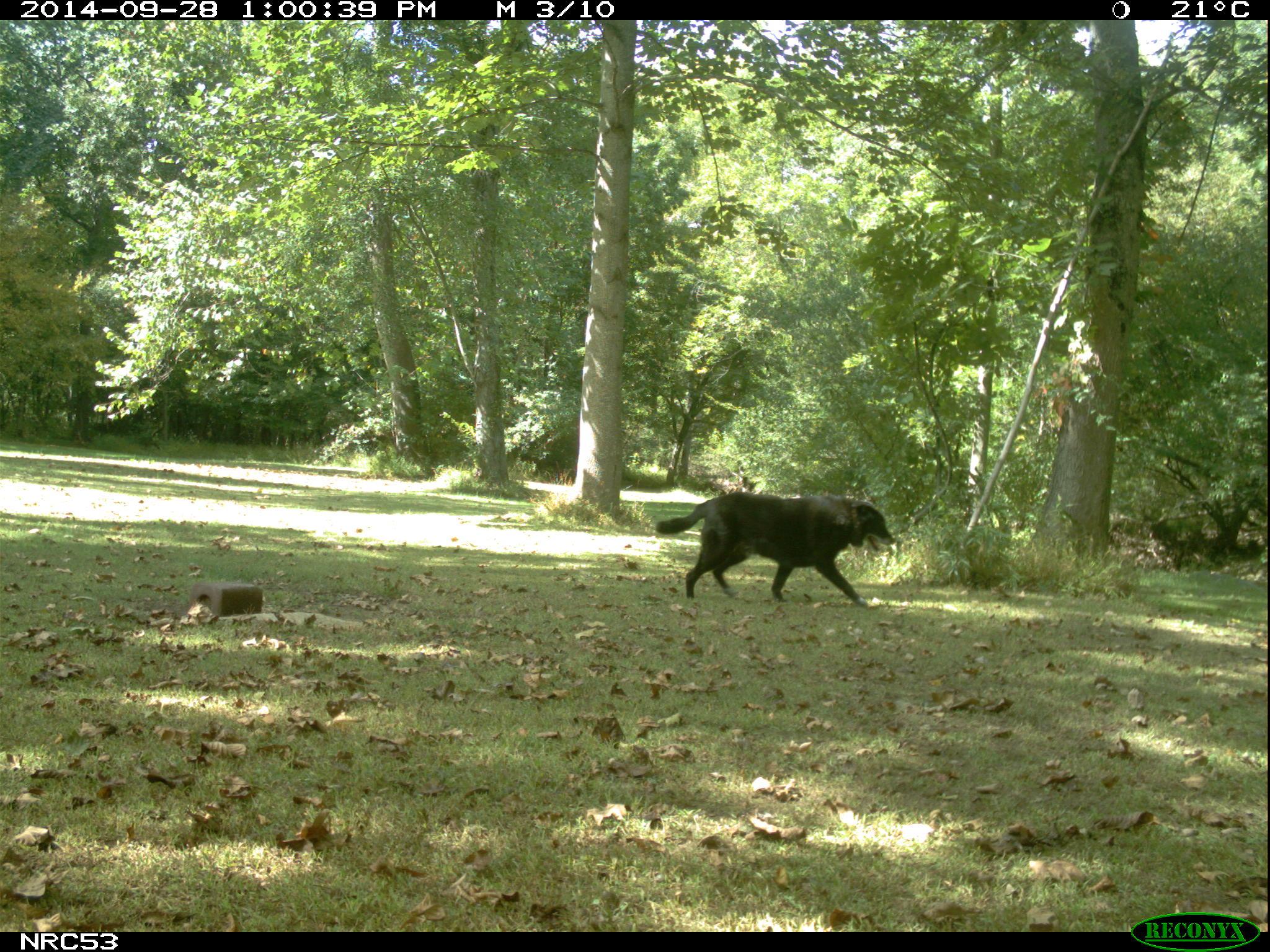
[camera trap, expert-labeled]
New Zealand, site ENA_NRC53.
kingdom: Animalia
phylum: Chordata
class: Mammalia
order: Carnivora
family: Canidae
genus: Canis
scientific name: Canis familiaris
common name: domestic dog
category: dog